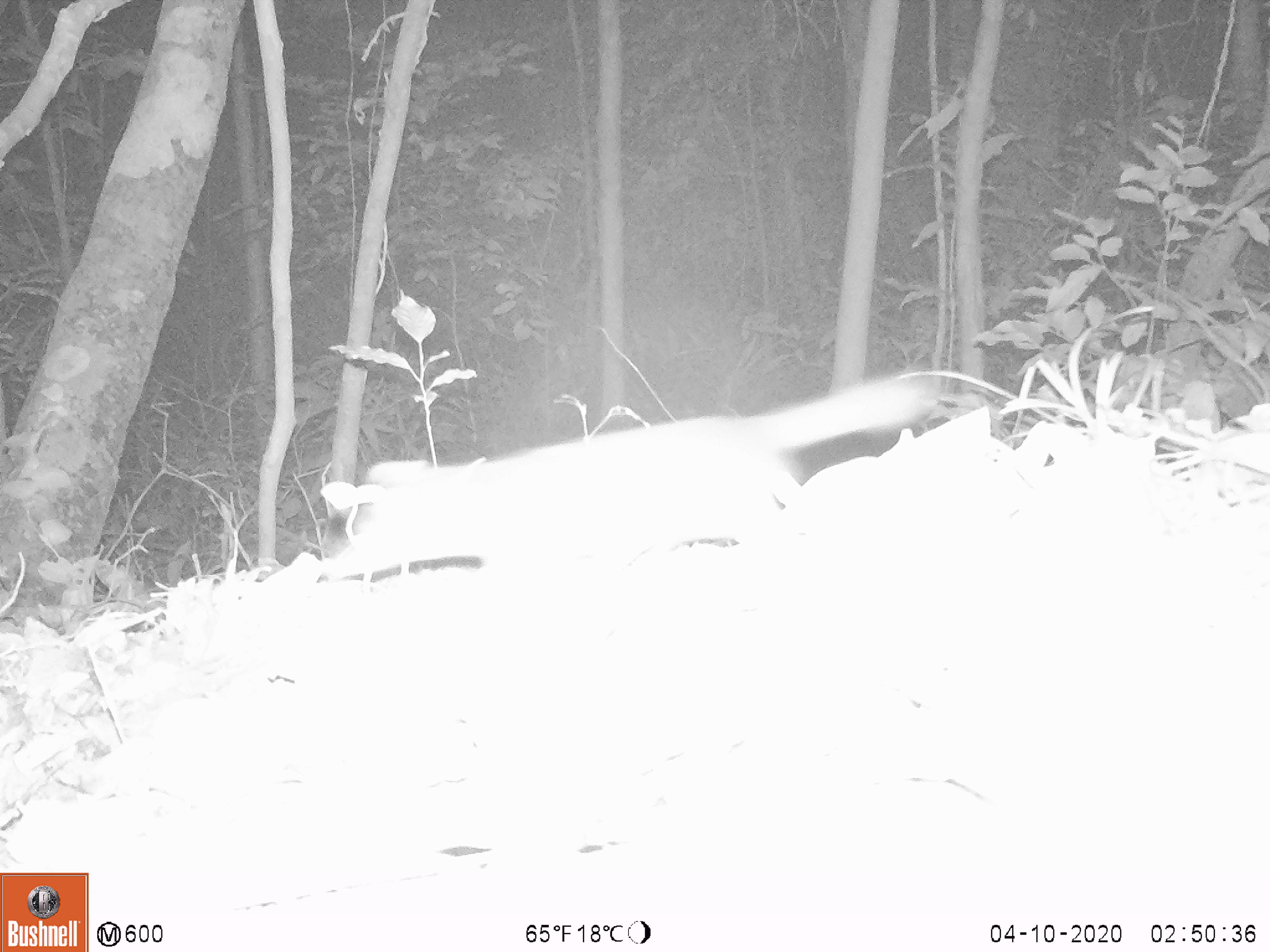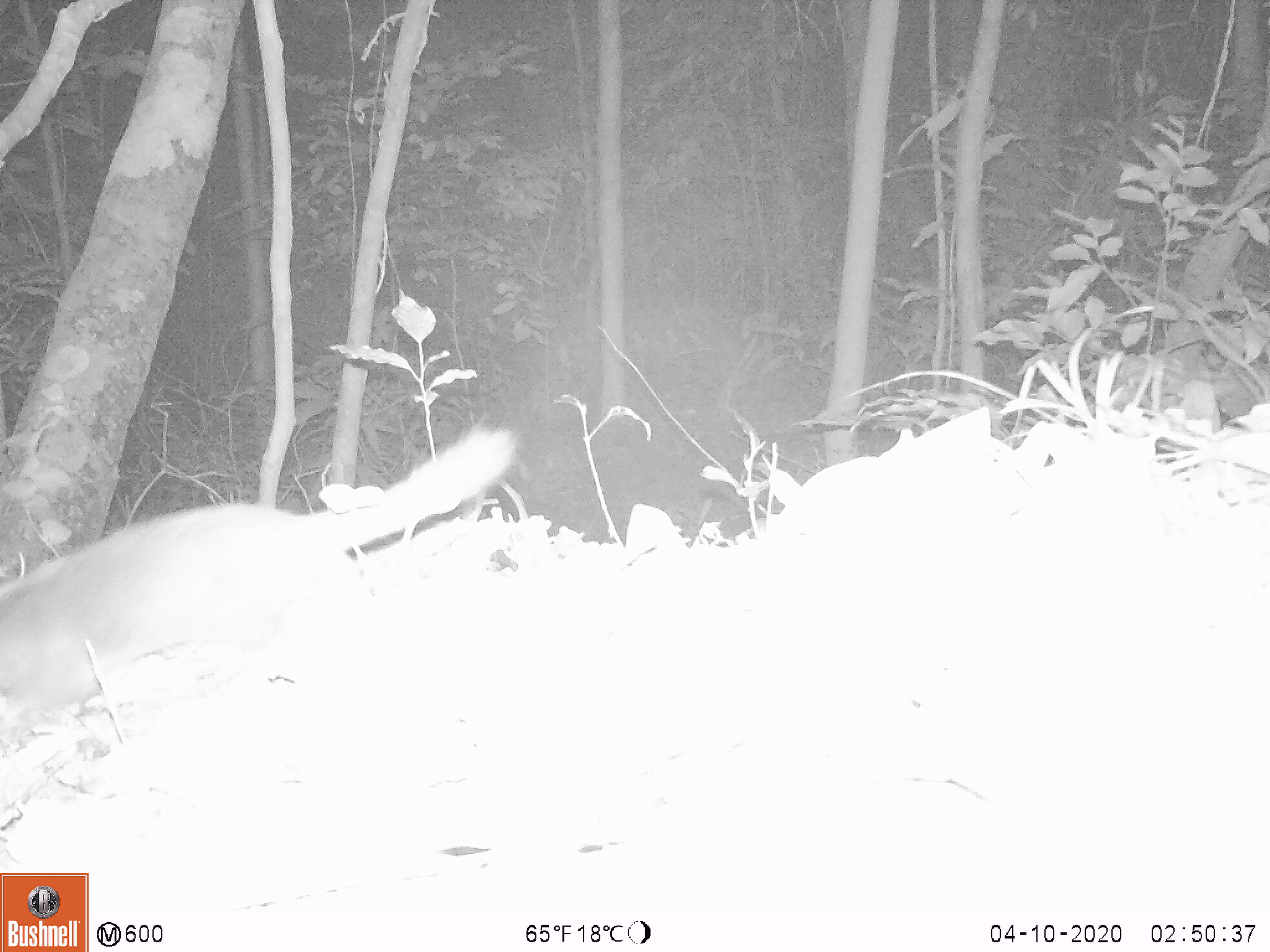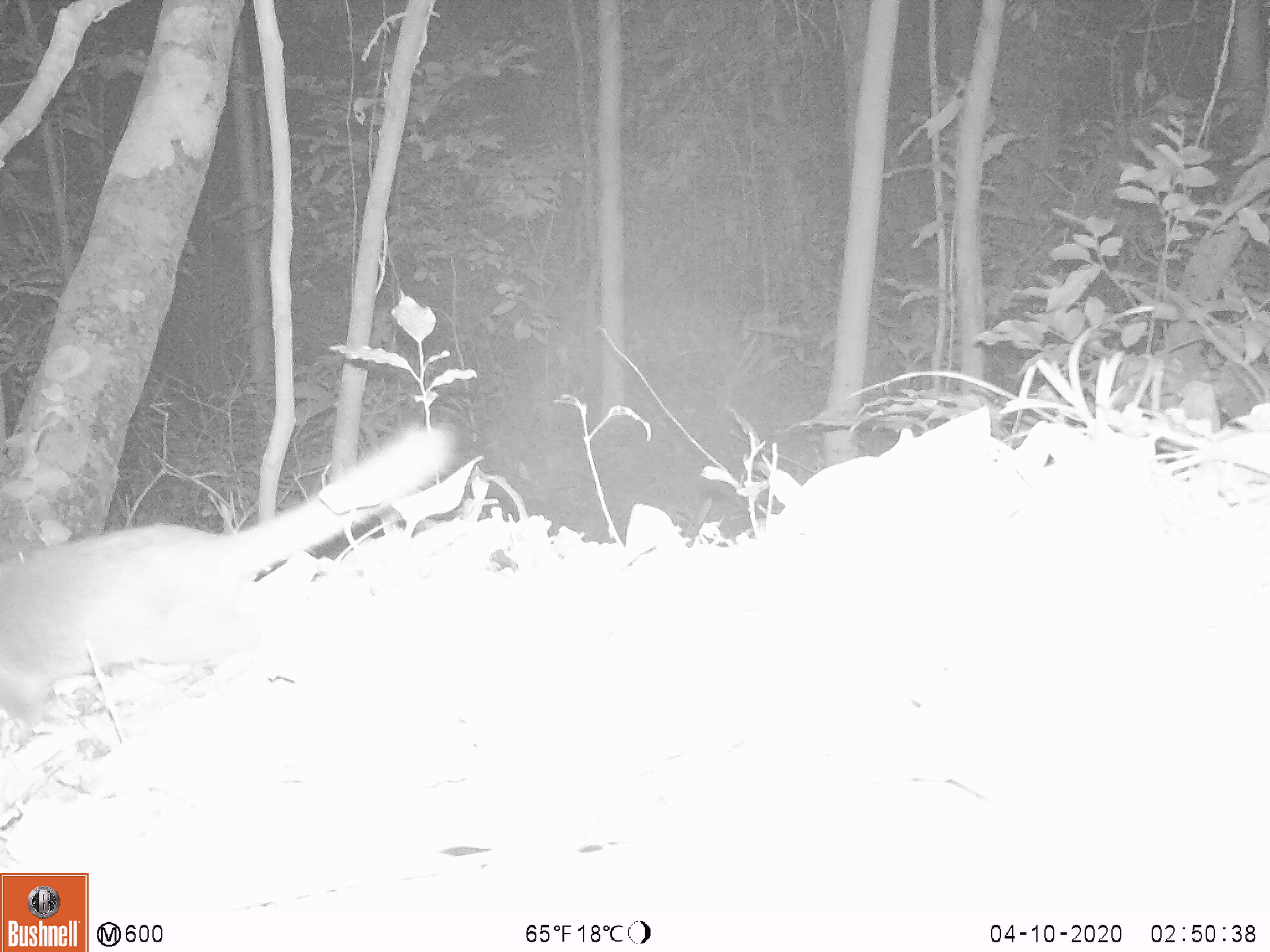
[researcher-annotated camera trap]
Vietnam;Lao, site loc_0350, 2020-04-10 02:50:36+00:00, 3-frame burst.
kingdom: Animalia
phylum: Chordata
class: Mammalia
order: Carnivora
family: Mustelidae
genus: Melogale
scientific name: Melogale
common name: ferret badger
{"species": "ferret badger (Melogale)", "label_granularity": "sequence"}